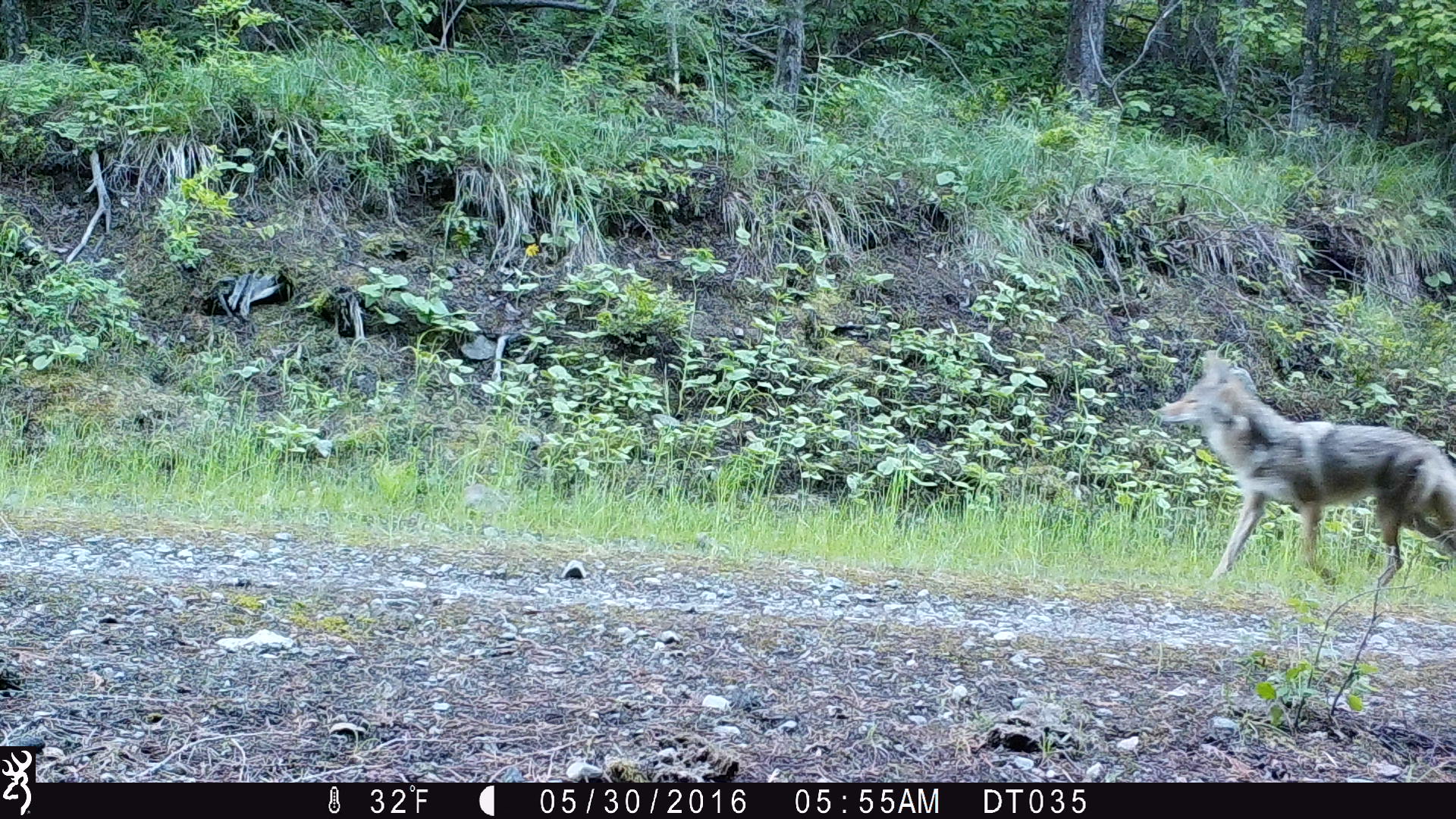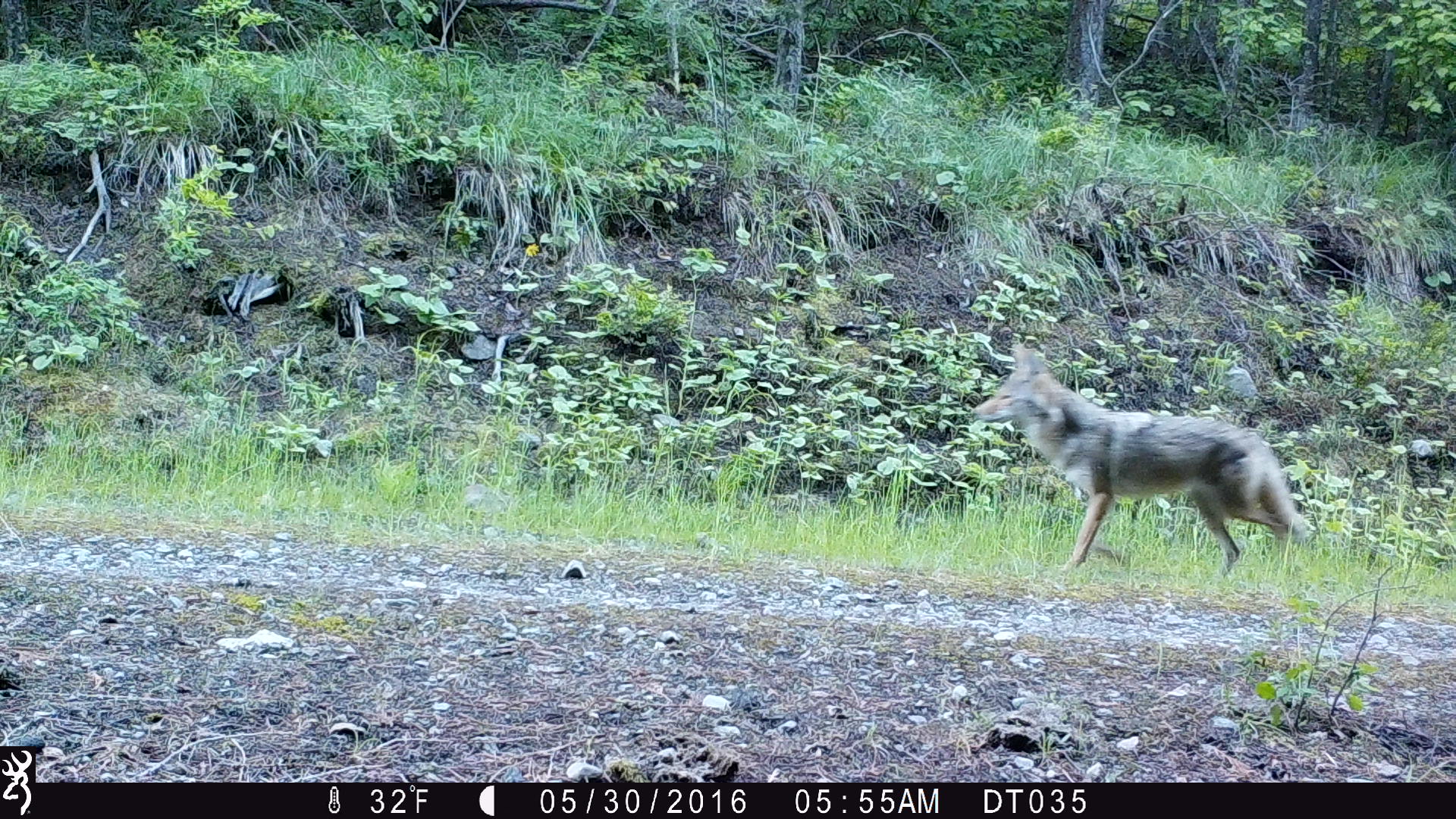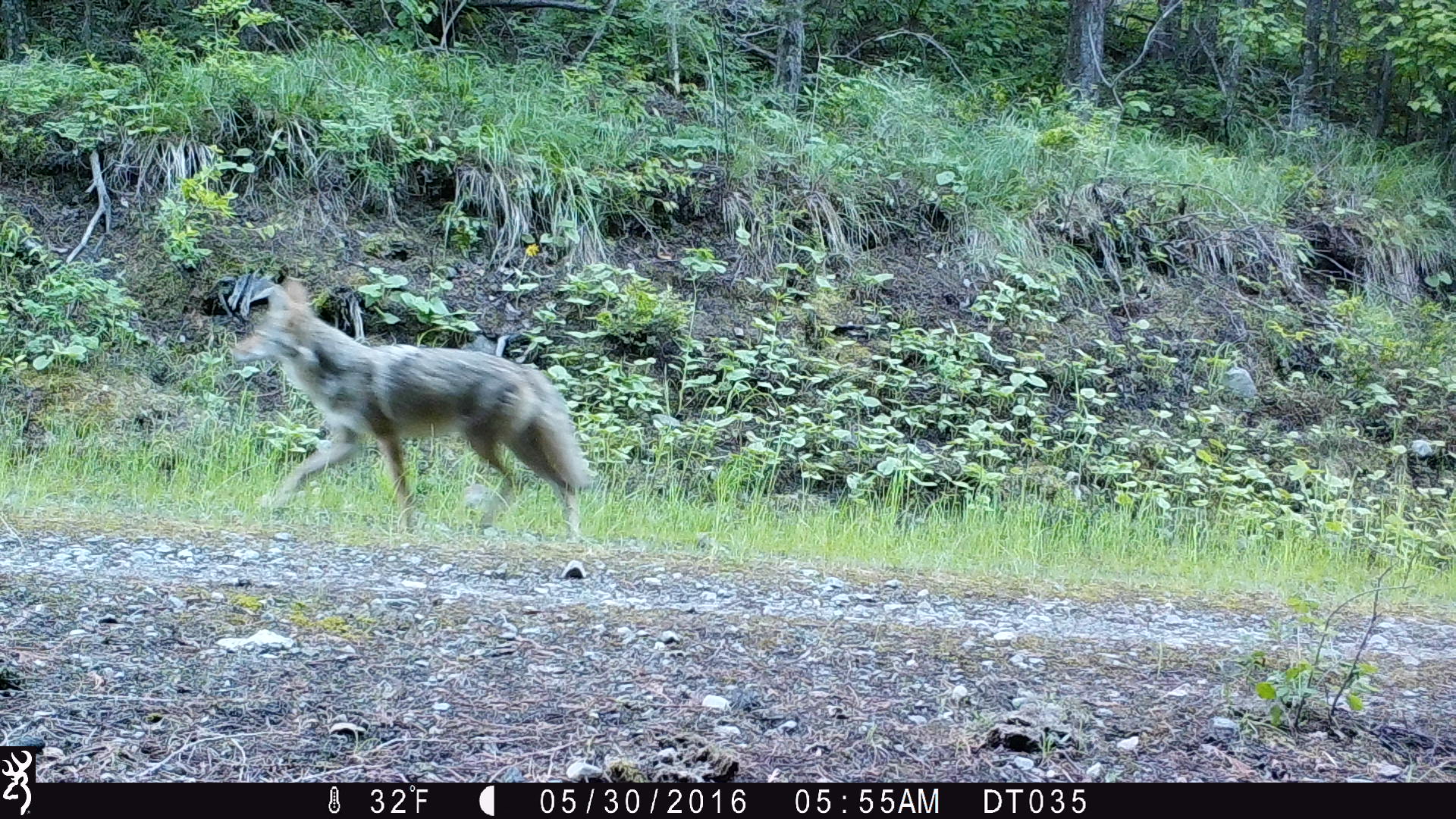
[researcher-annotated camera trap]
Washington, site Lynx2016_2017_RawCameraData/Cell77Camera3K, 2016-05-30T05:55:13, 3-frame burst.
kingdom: Animalia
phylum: Chordata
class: Mammalia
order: Carnivora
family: Canidae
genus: Canis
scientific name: Canis latrans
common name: coyote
Canis latrans (coyote). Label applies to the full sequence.